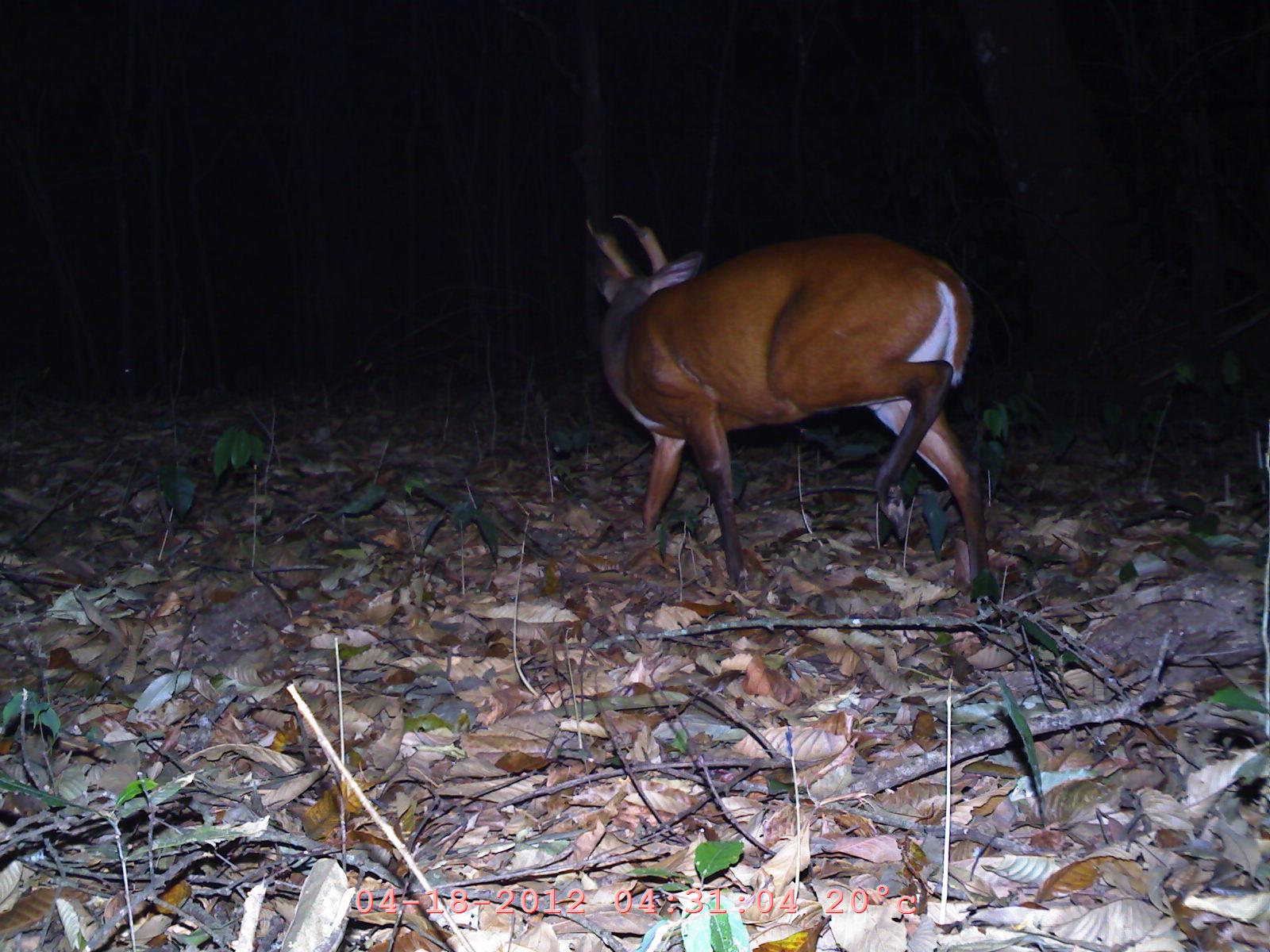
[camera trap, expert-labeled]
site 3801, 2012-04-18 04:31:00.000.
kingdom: Animalia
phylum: Chordata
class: Mammalia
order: Artiodactyla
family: Cervidae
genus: Muntiacus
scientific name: Muntiacus muntjak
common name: southern red muntjac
Muntiacus muntjak (southern red muntjac), count 1.